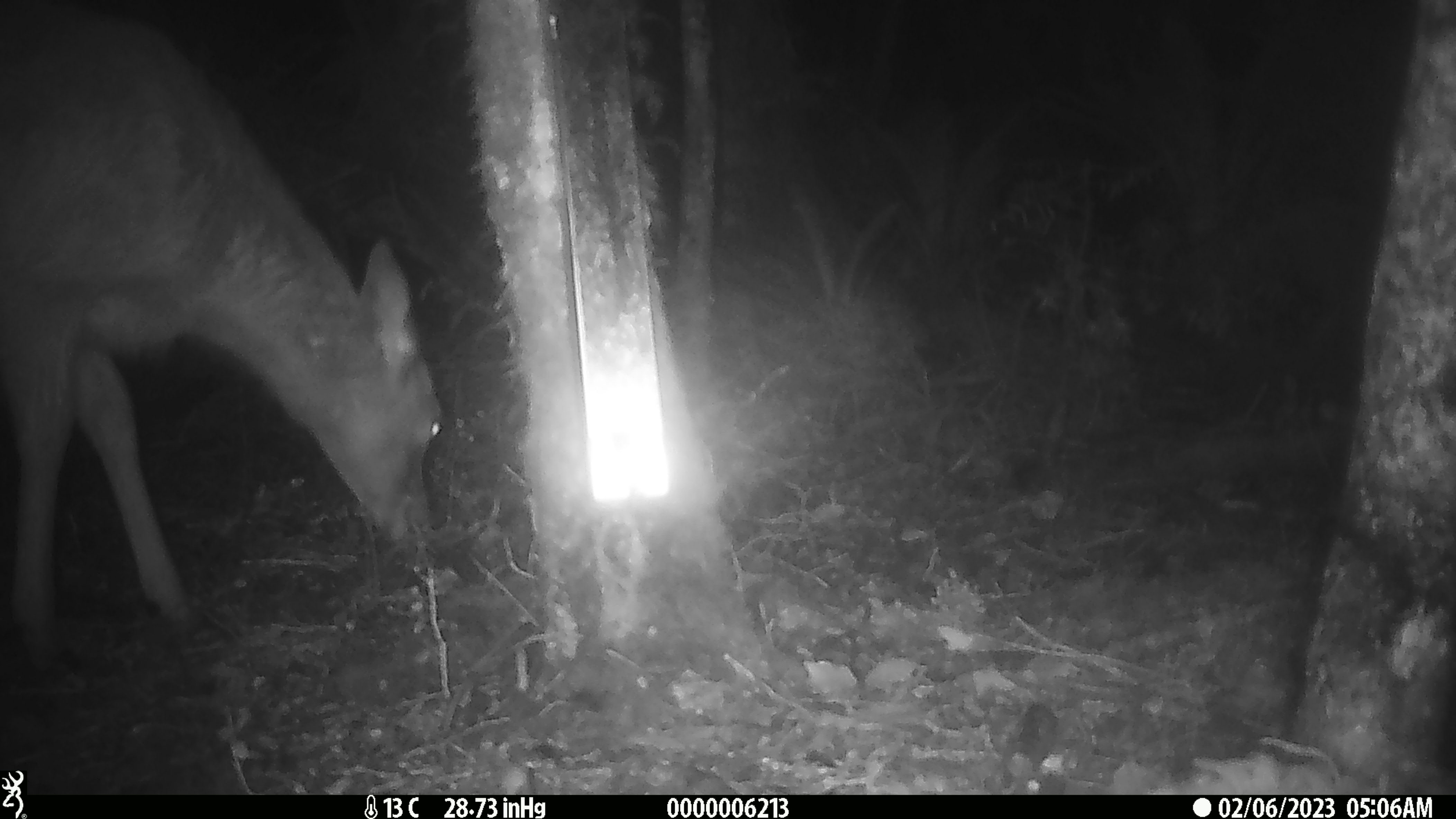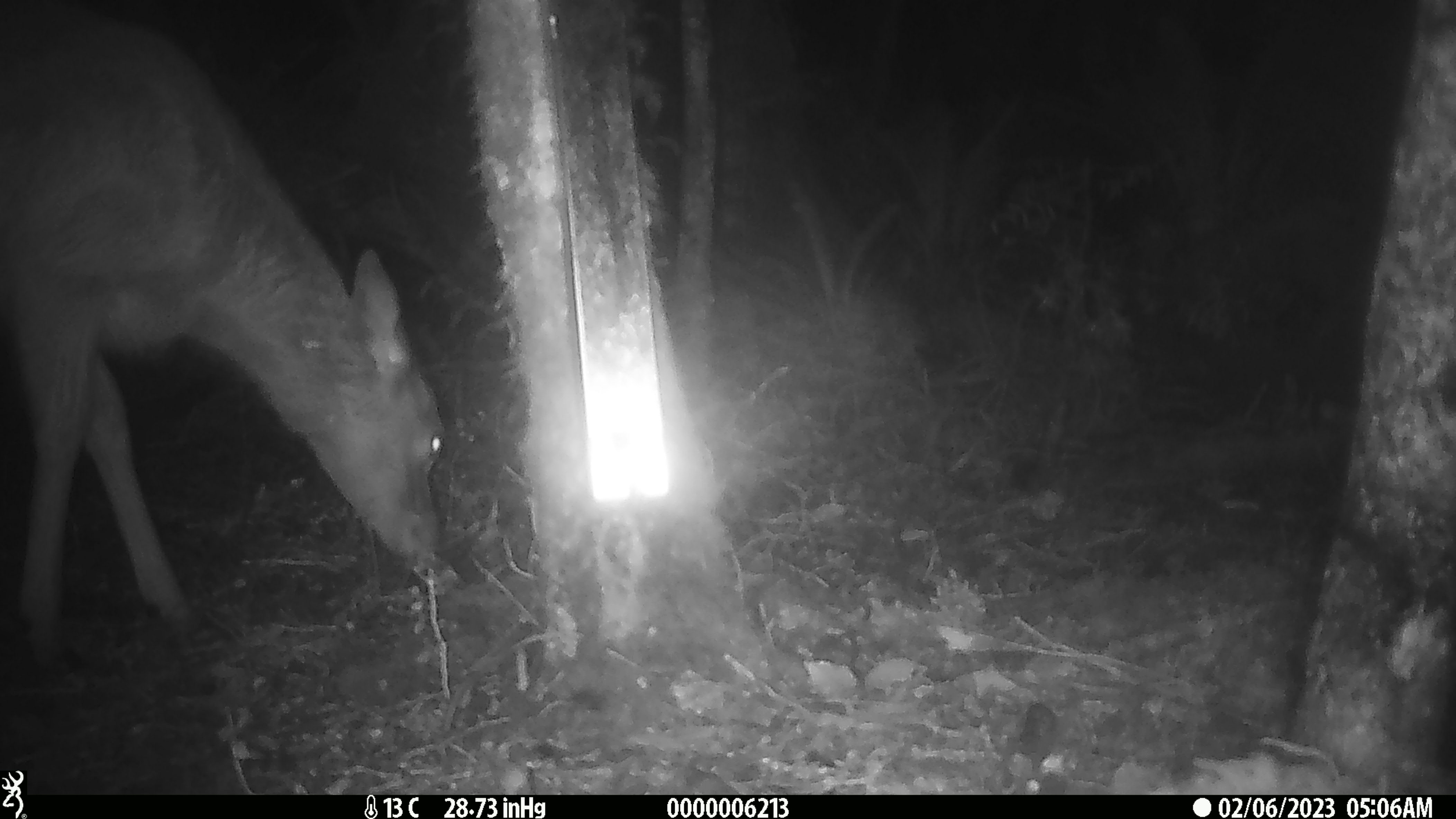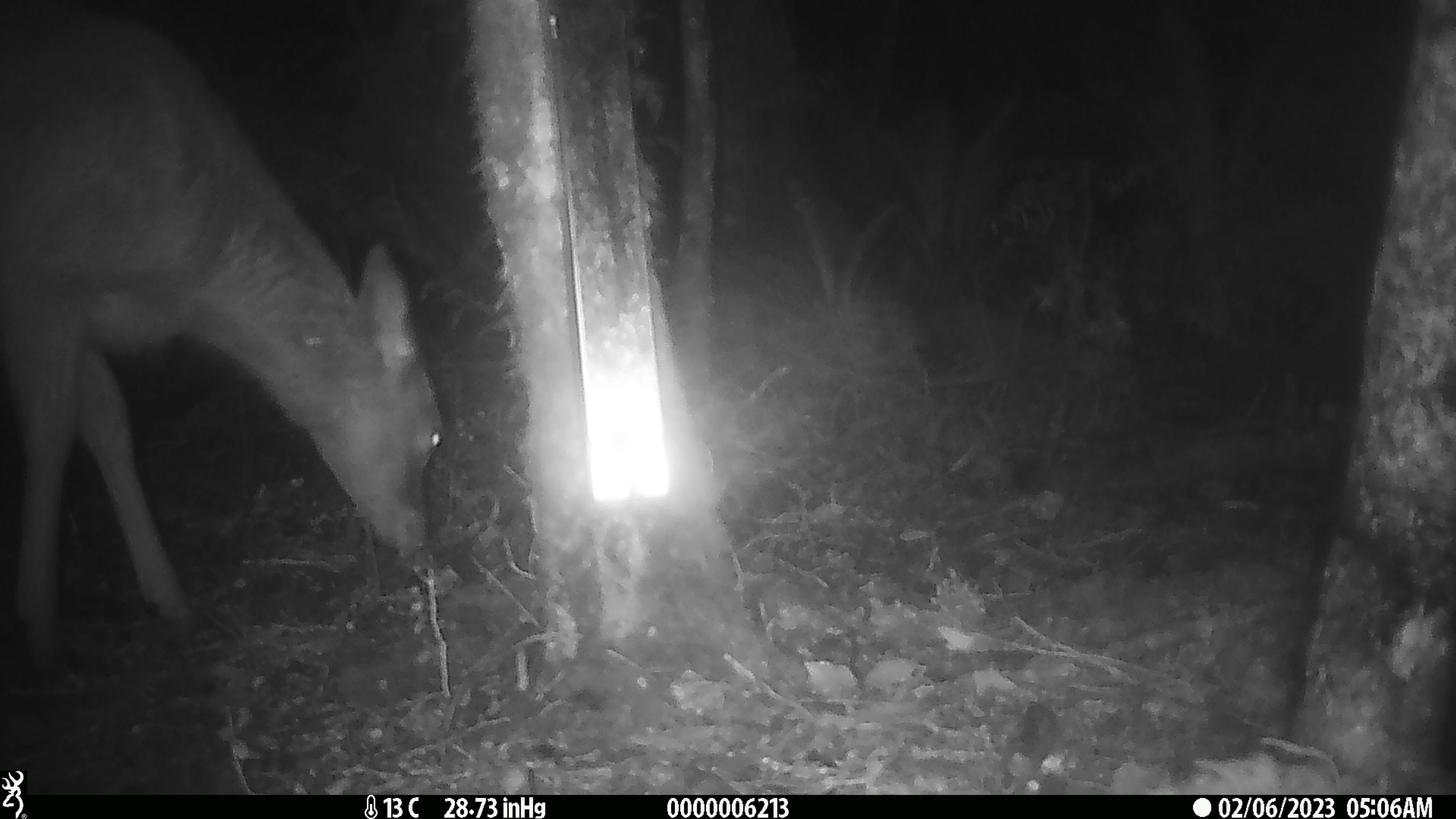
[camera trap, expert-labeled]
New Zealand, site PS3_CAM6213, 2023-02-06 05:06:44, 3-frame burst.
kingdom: Animalia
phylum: Chordata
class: Mammalia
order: Artiodactyla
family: Cervidae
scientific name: Cervidae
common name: deer